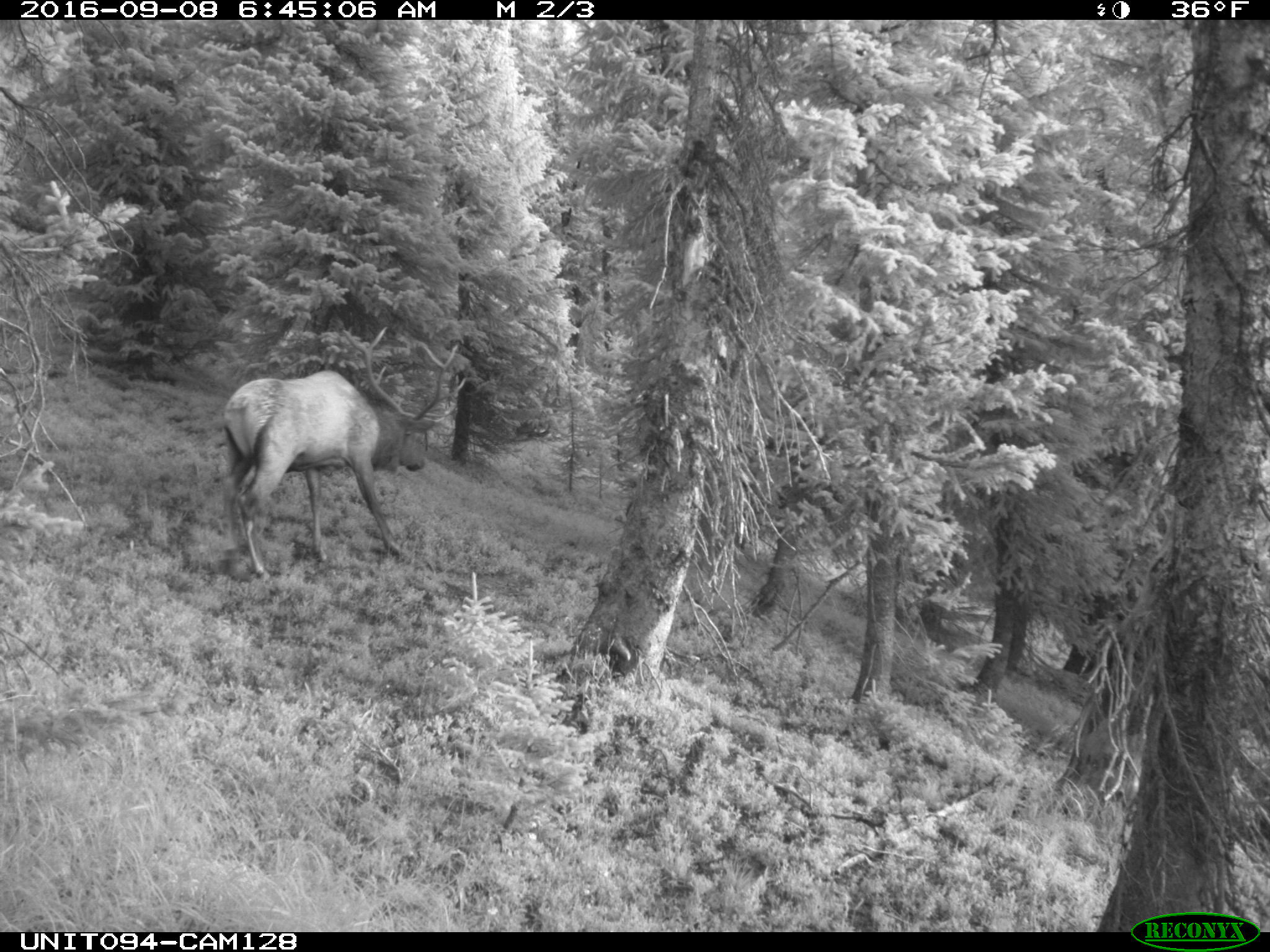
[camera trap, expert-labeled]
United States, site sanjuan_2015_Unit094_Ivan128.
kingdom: Animalia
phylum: Chordata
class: Mammalia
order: Artiodactyla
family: Cervidae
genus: Cervus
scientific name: Cervus elaphus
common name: red deer